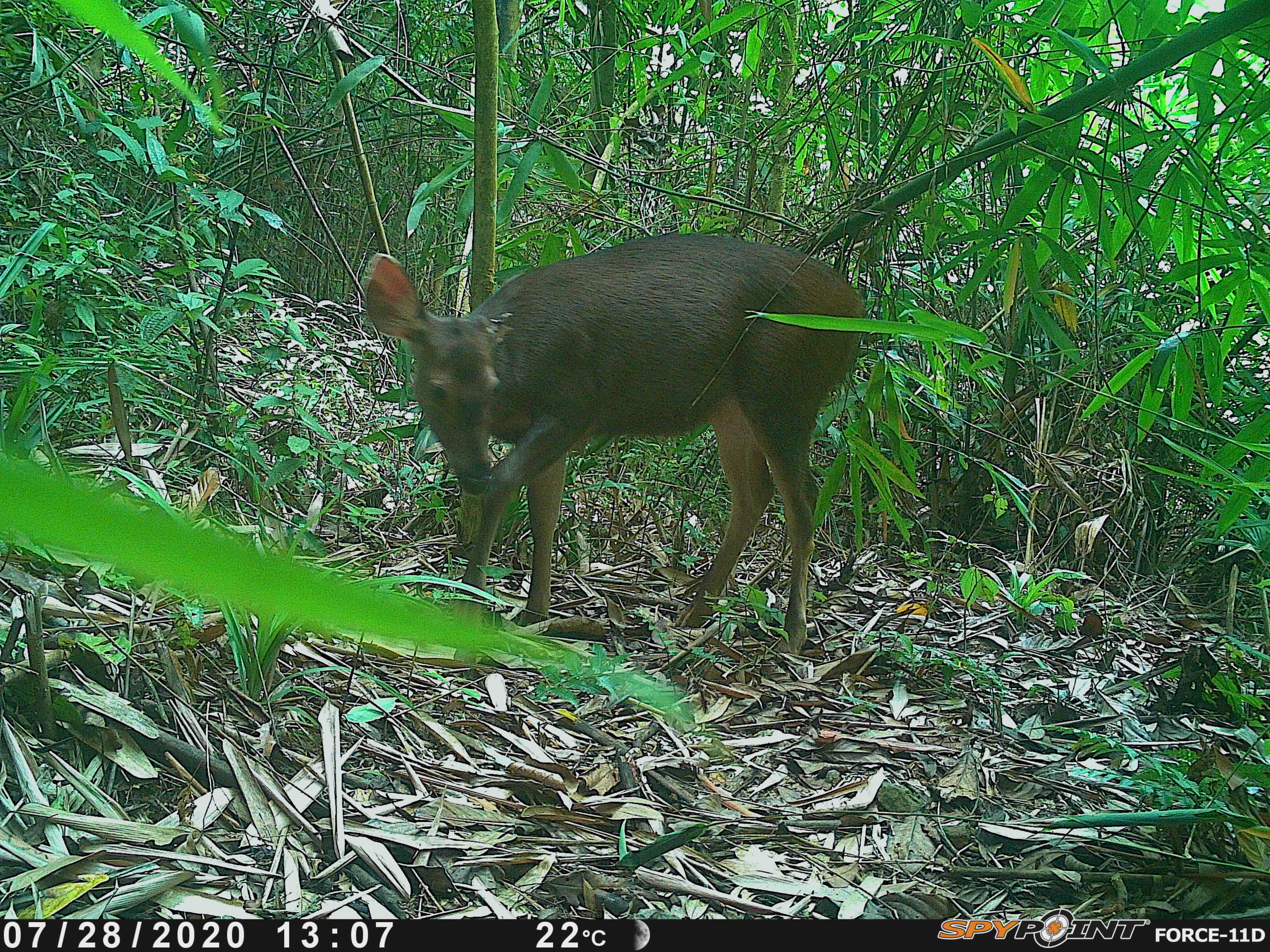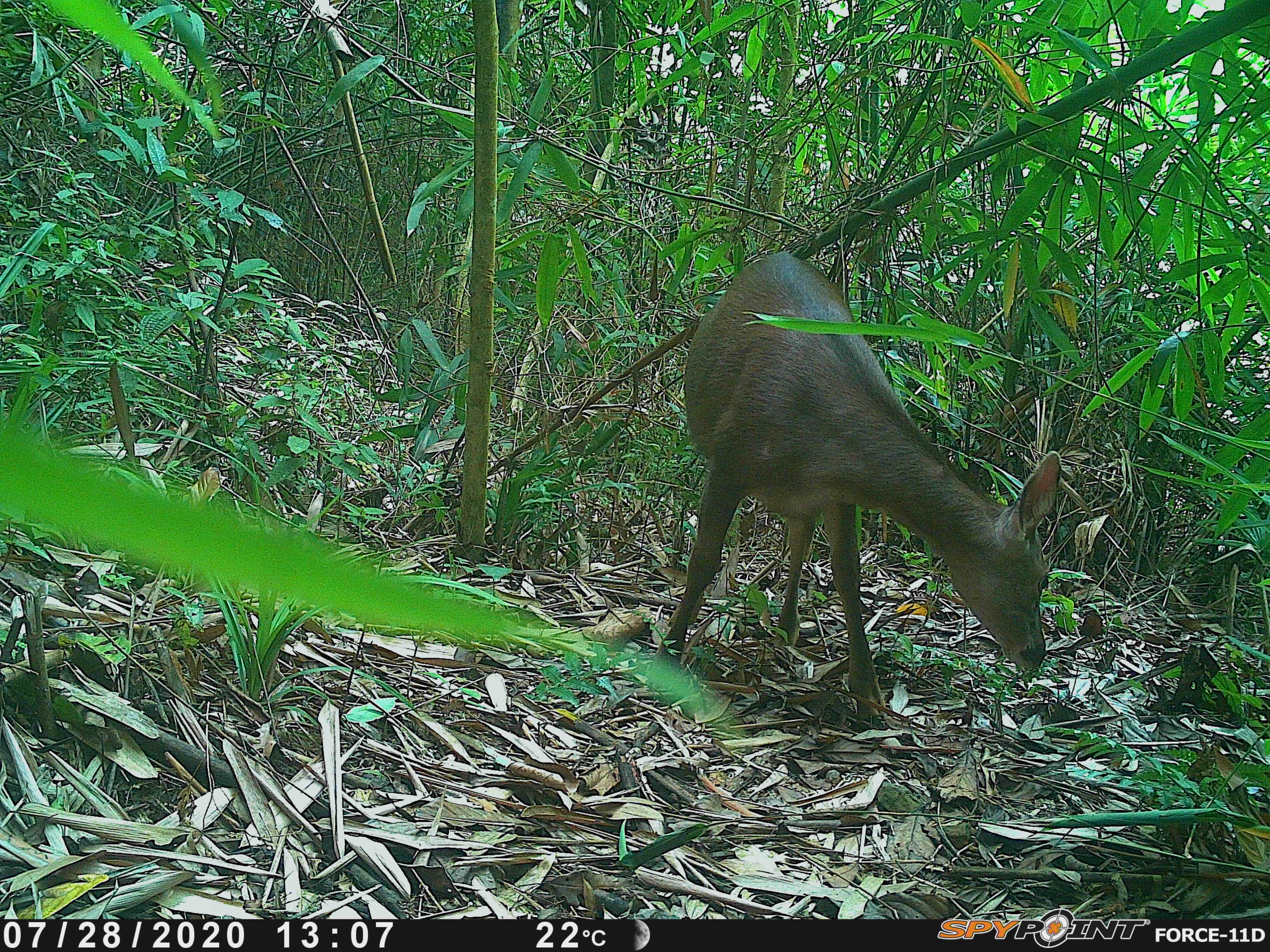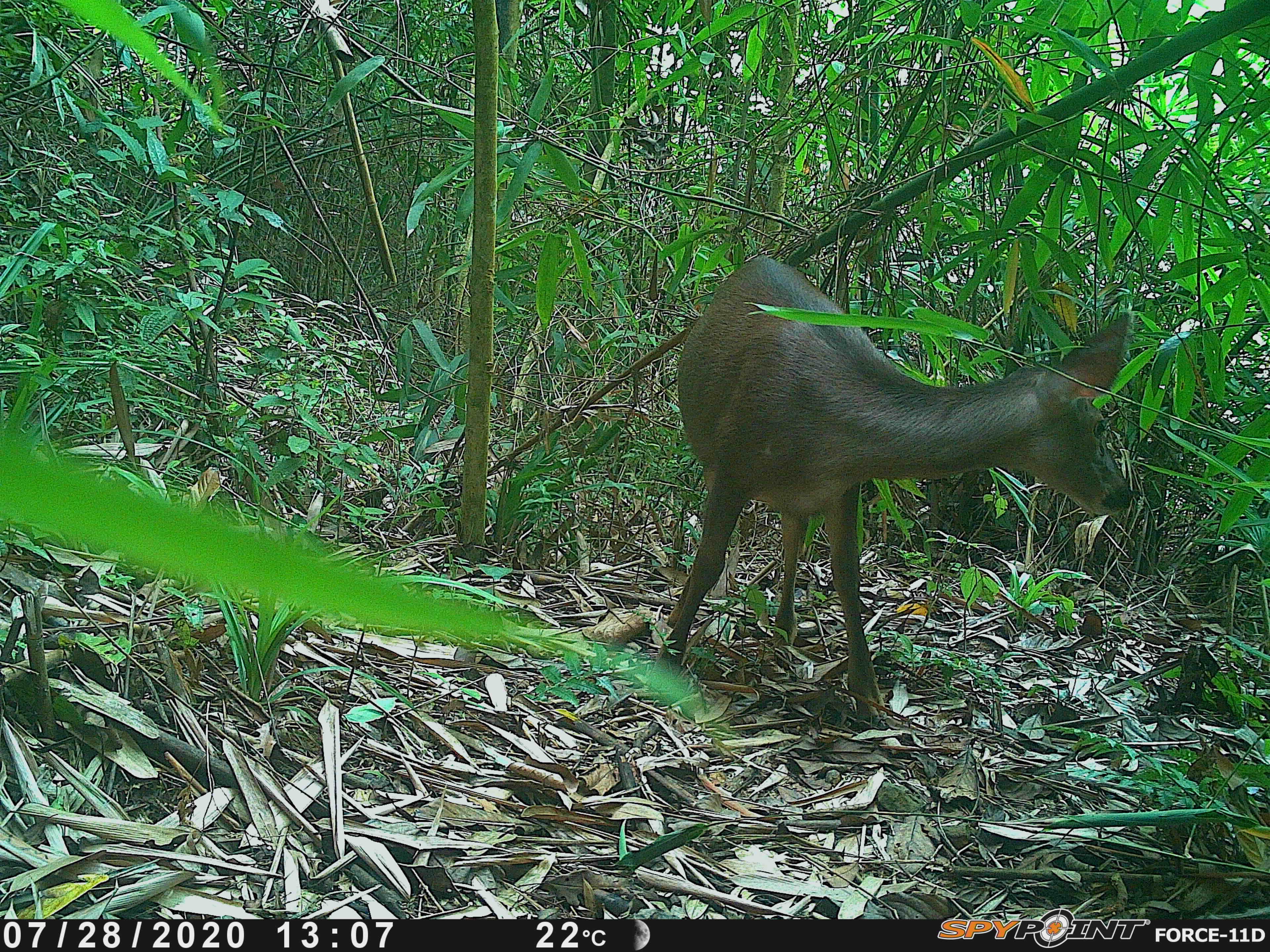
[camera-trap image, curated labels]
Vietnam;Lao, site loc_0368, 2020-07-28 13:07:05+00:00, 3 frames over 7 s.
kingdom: Animalia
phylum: Chordata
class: Mammalia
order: Artiodactyla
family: Cervidae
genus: Rusa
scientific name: Rusa unicolor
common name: sambar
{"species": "sambar (Rusa unicolor)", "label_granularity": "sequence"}